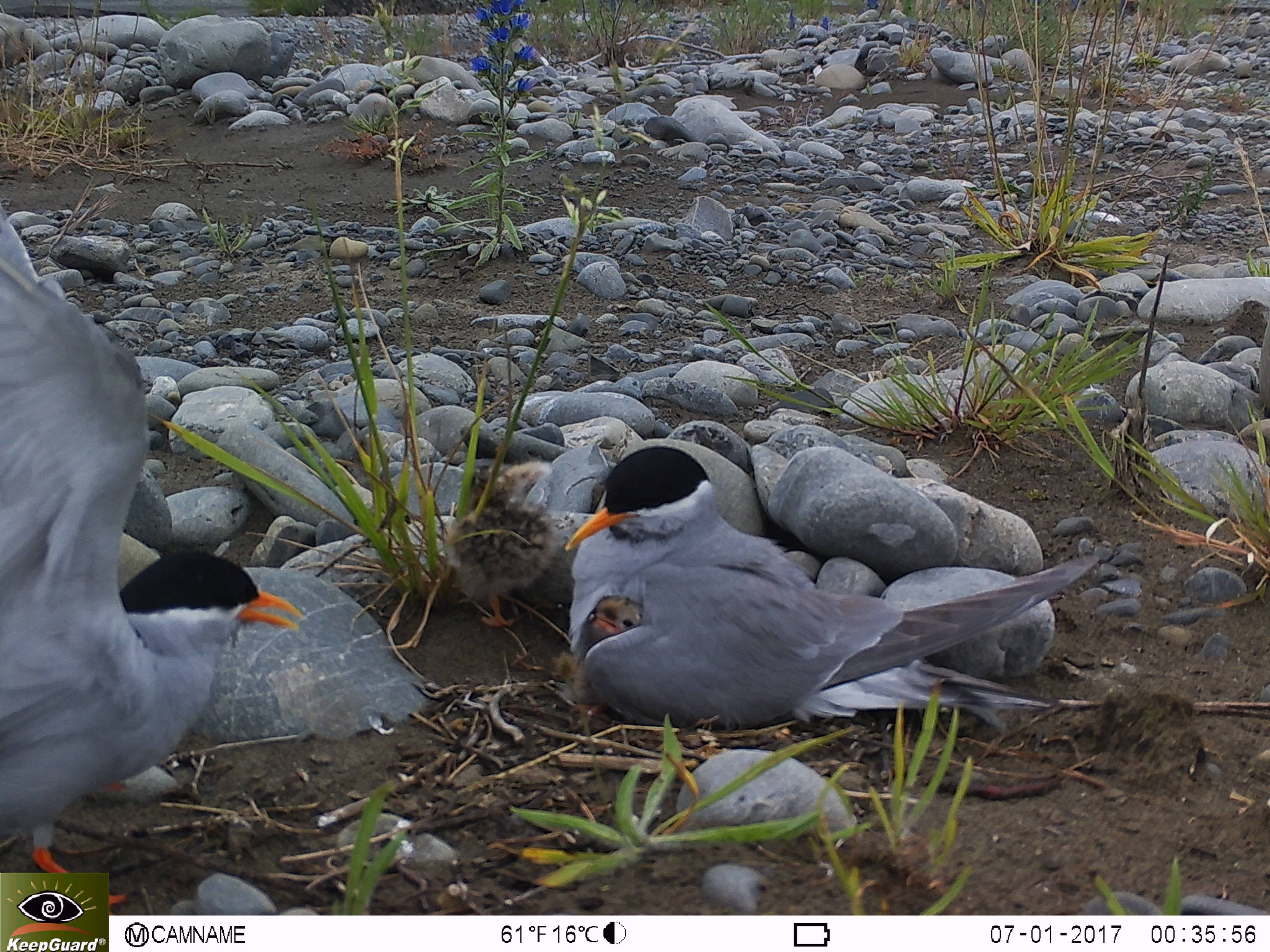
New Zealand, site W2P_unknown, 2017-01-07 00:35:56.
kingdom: Animalia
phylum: Chordata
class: Aves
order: Charadriiformes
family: Laridae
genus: Chlidonias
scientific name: Chlidonias albostriatus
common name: black-fronted tern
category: black fronted tern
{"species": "black fronted tern (black-fronted tern) (Chlidonias albostriatus)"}